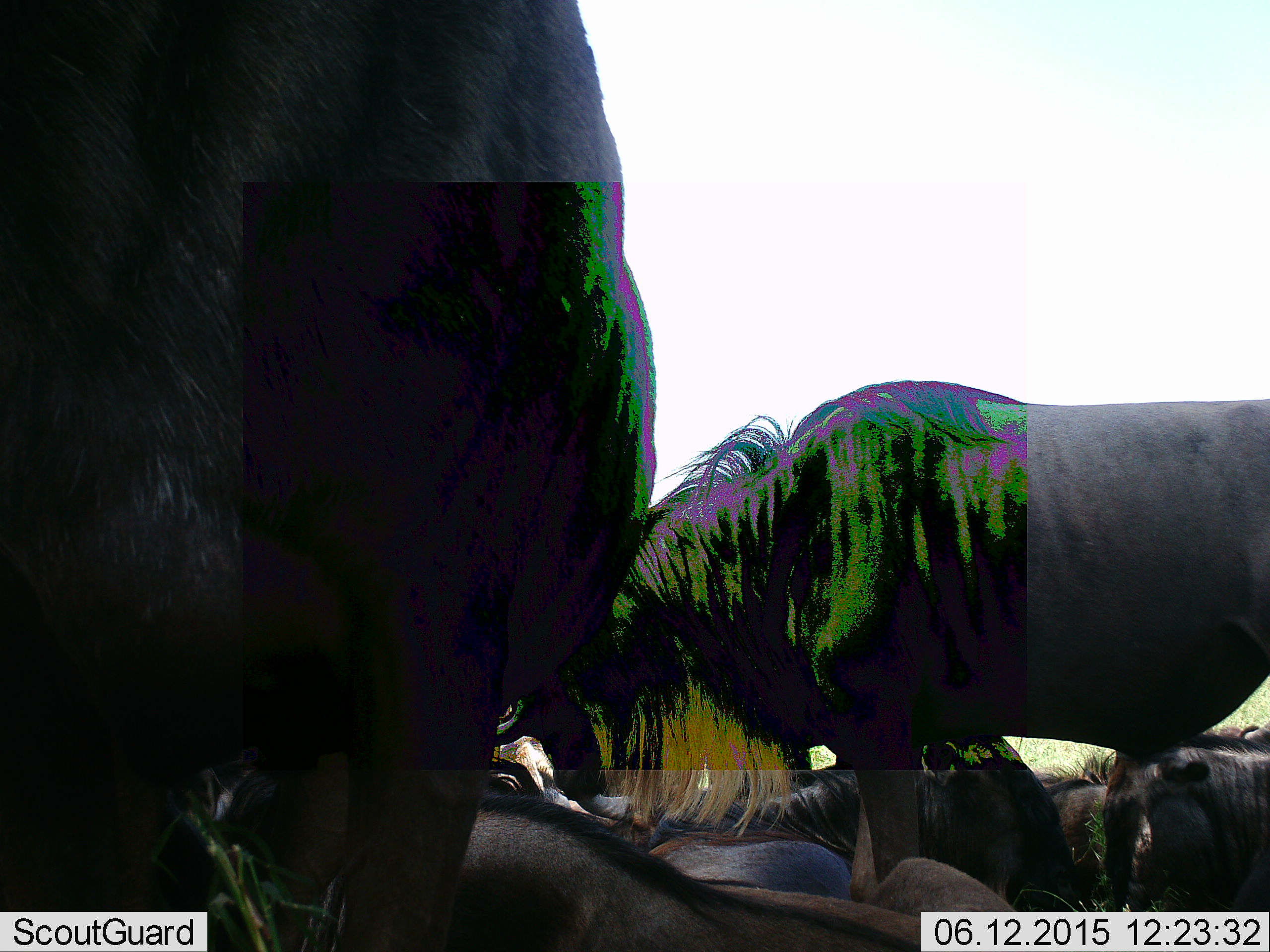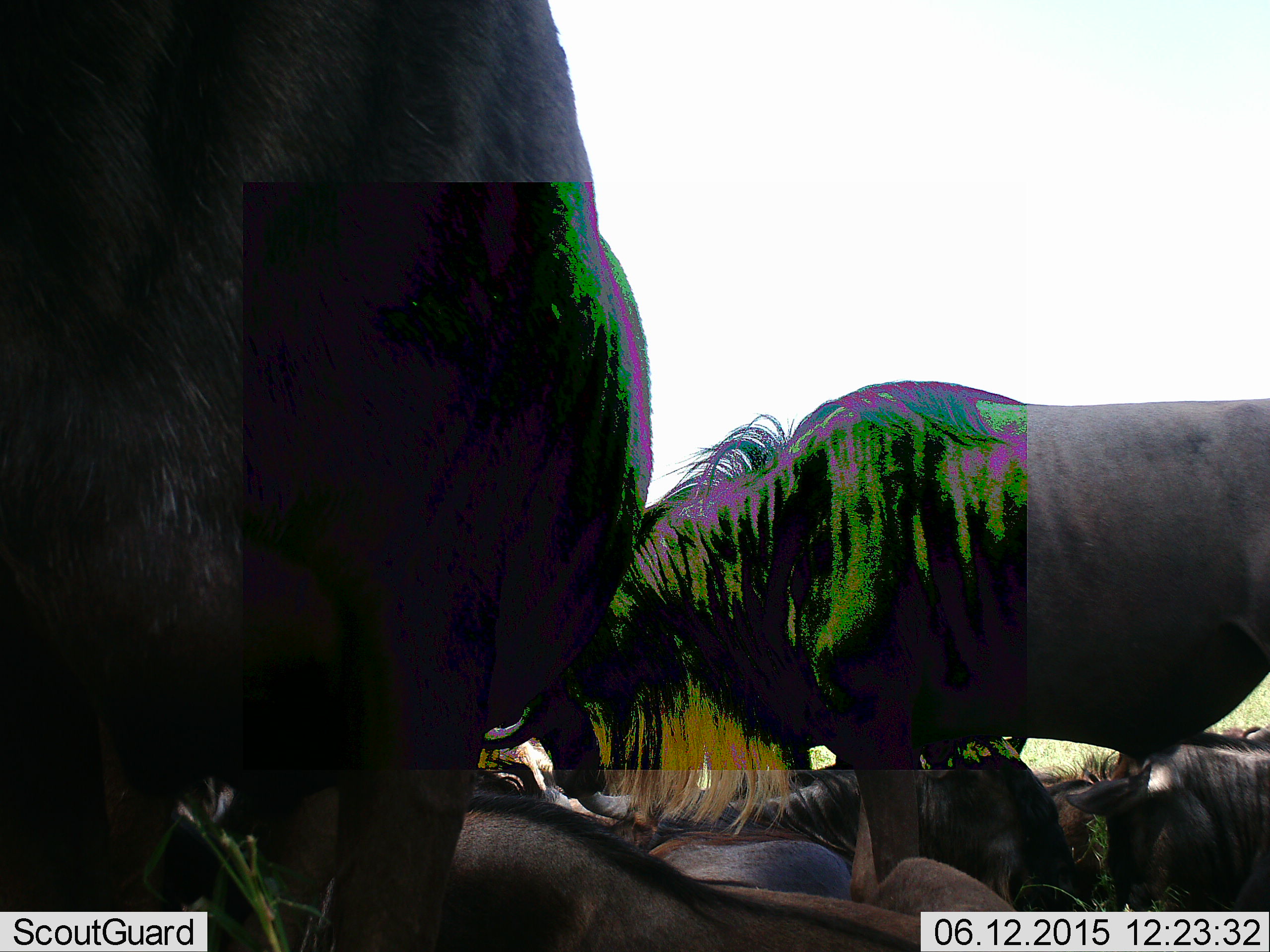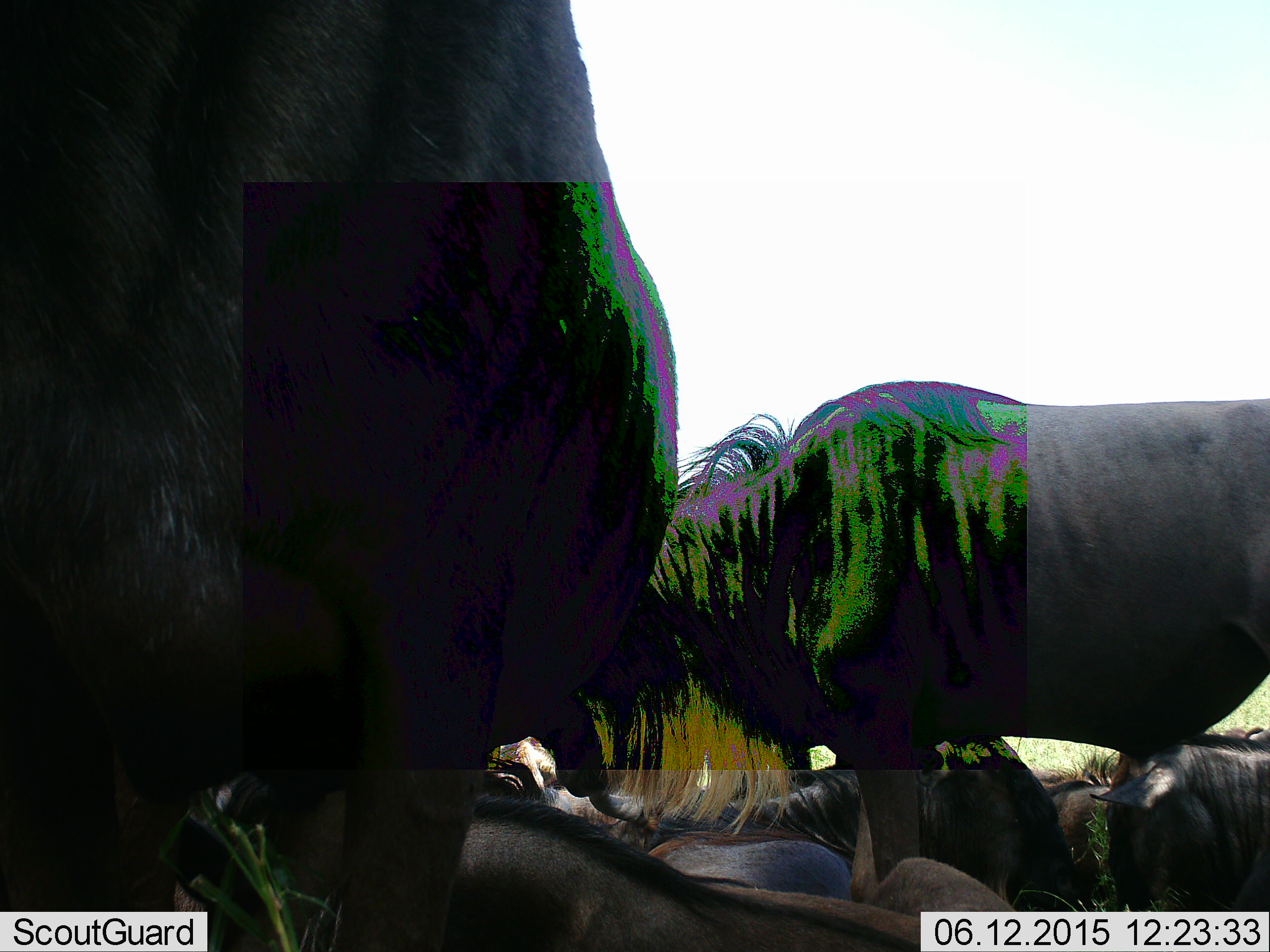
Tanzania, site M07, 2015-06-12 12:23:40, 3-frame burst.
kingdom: Animalia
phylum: Chordata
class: Mammalia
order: Artiodactyla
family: Bovidae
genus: Connochaetes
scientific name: Connochaetes taurinus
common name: blue wildebeest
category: wildebeest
Wildebeest (blue wildebeest) (Connochaetes taurinus), count 6. Behavior (volunteer vote fractions): standing 80%, resting 80%, moving 10%, interacting 10%. Young present (vote fraction): 0%. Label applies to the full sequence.